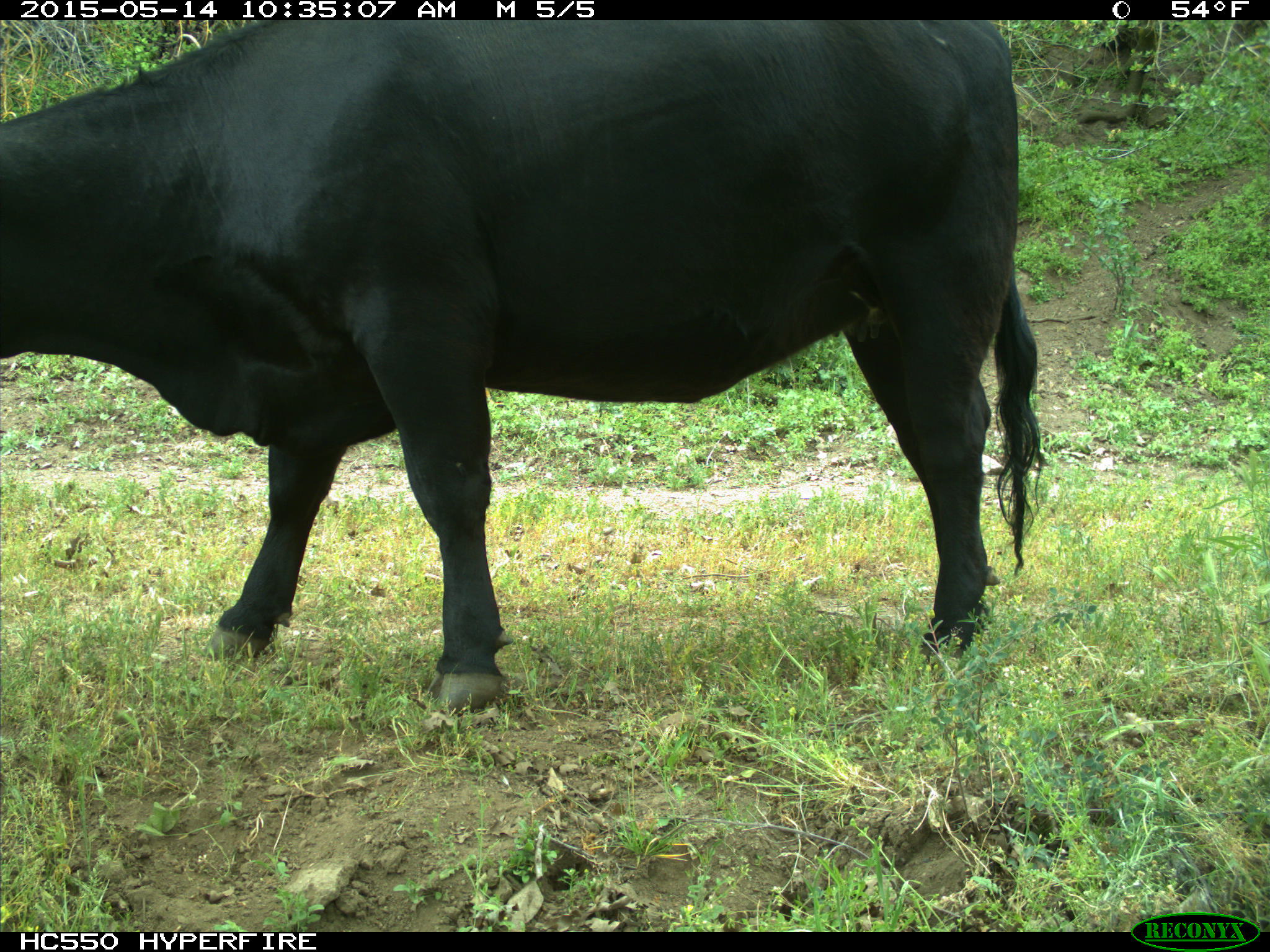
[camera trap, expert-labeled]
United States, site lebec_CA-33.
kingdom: Animalia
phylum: Chordata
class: Mammalia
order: Artiodactyla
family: Bovidae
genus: Bos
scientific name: Bos taurus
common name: domestic cow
Bos taurus (domestic cow).